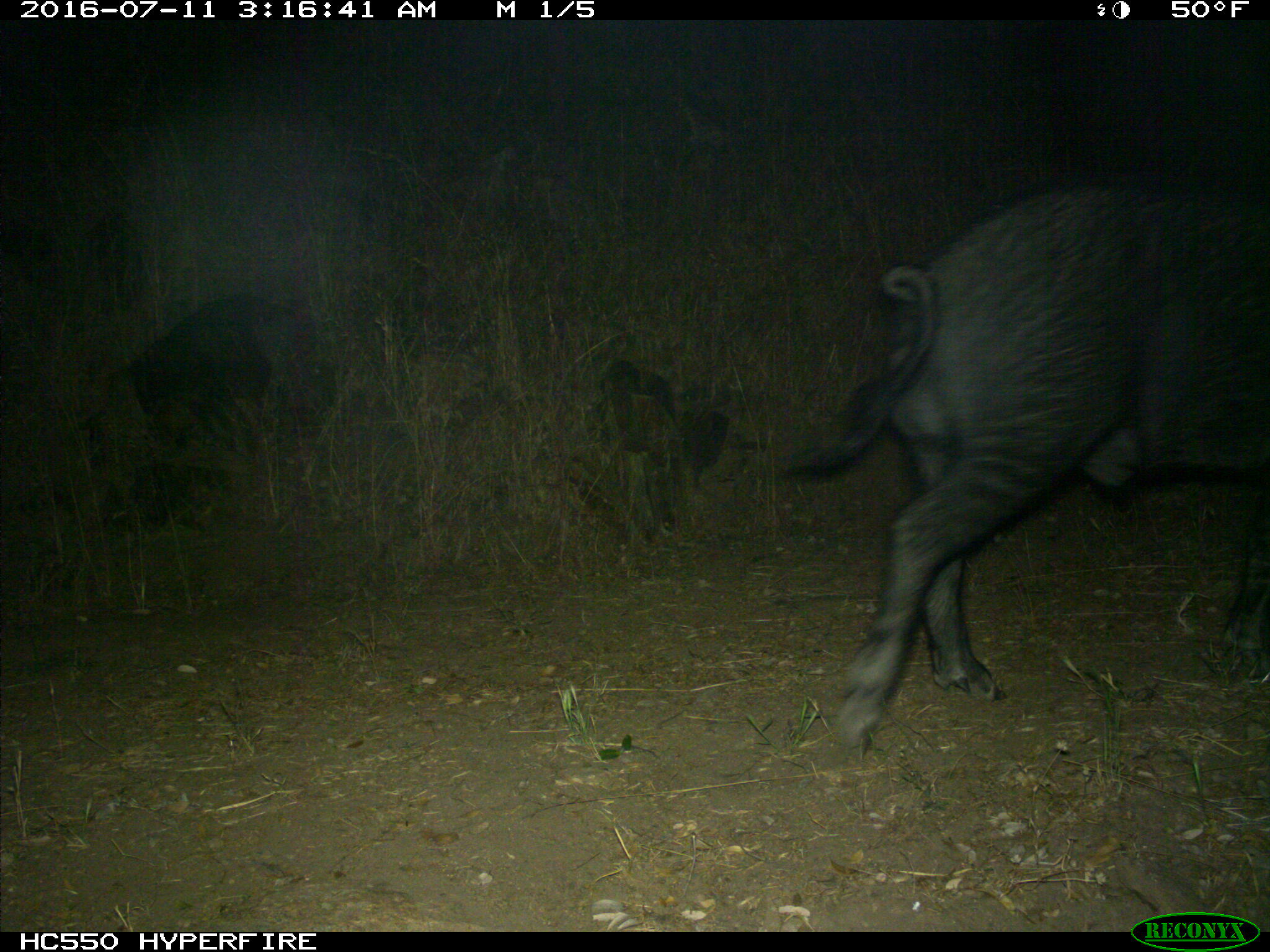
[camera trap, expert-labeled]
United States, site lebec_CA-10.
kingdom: Animalia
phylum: Chordata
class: Mammalia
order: Artiodactyla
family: Suidae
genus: Sus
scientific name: Sus scrofa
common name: wild boar